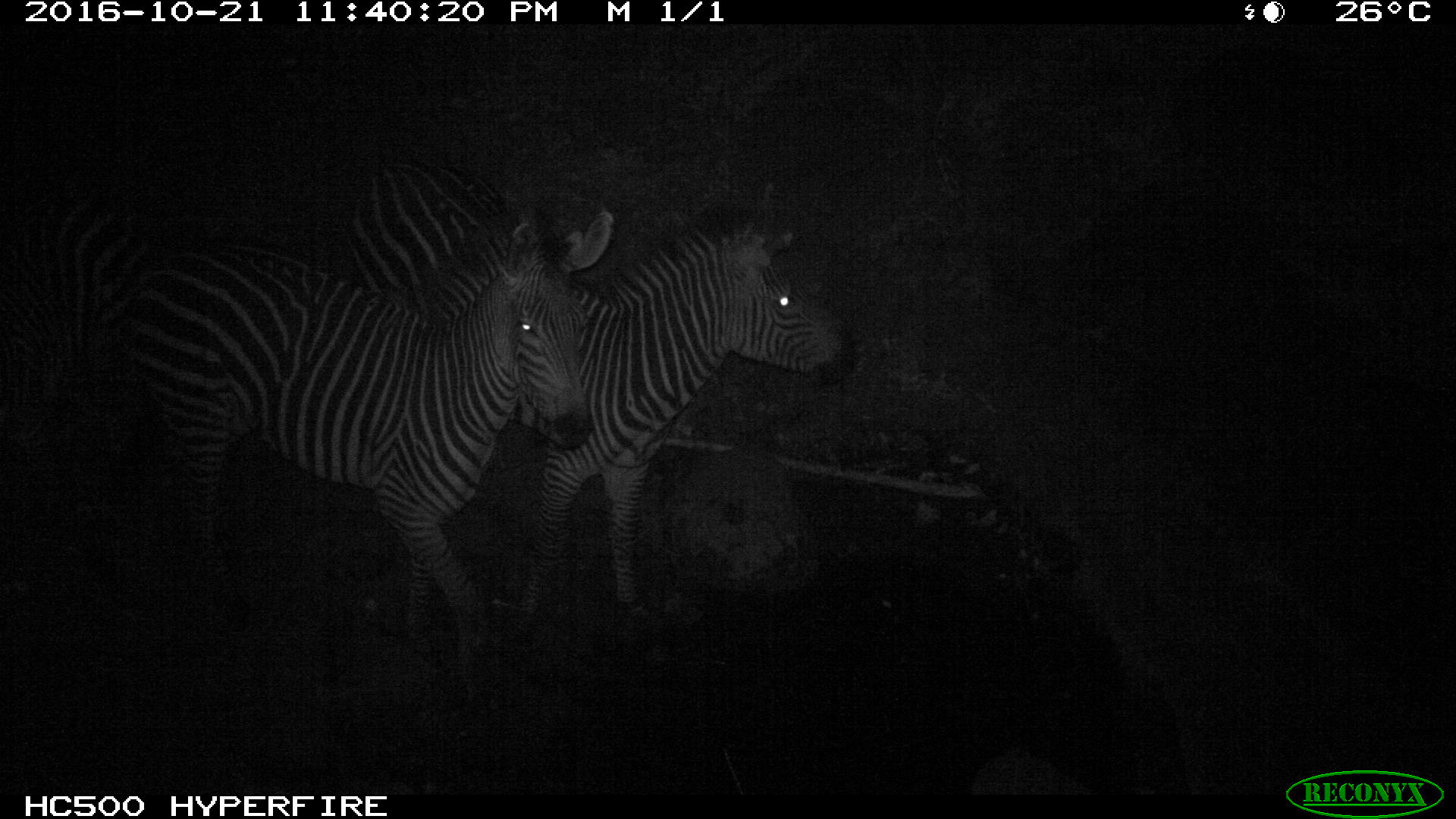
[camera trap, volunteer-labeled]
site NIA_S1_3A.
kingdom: Animalia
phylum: Chordata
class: Mammalia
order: Perissodactyla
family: Equidae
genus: Equus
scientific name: Equus quagga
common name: plains zebra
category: zebraplains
Zebraplains (plains zebra) (Equus quagga), count 3. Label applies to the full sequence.